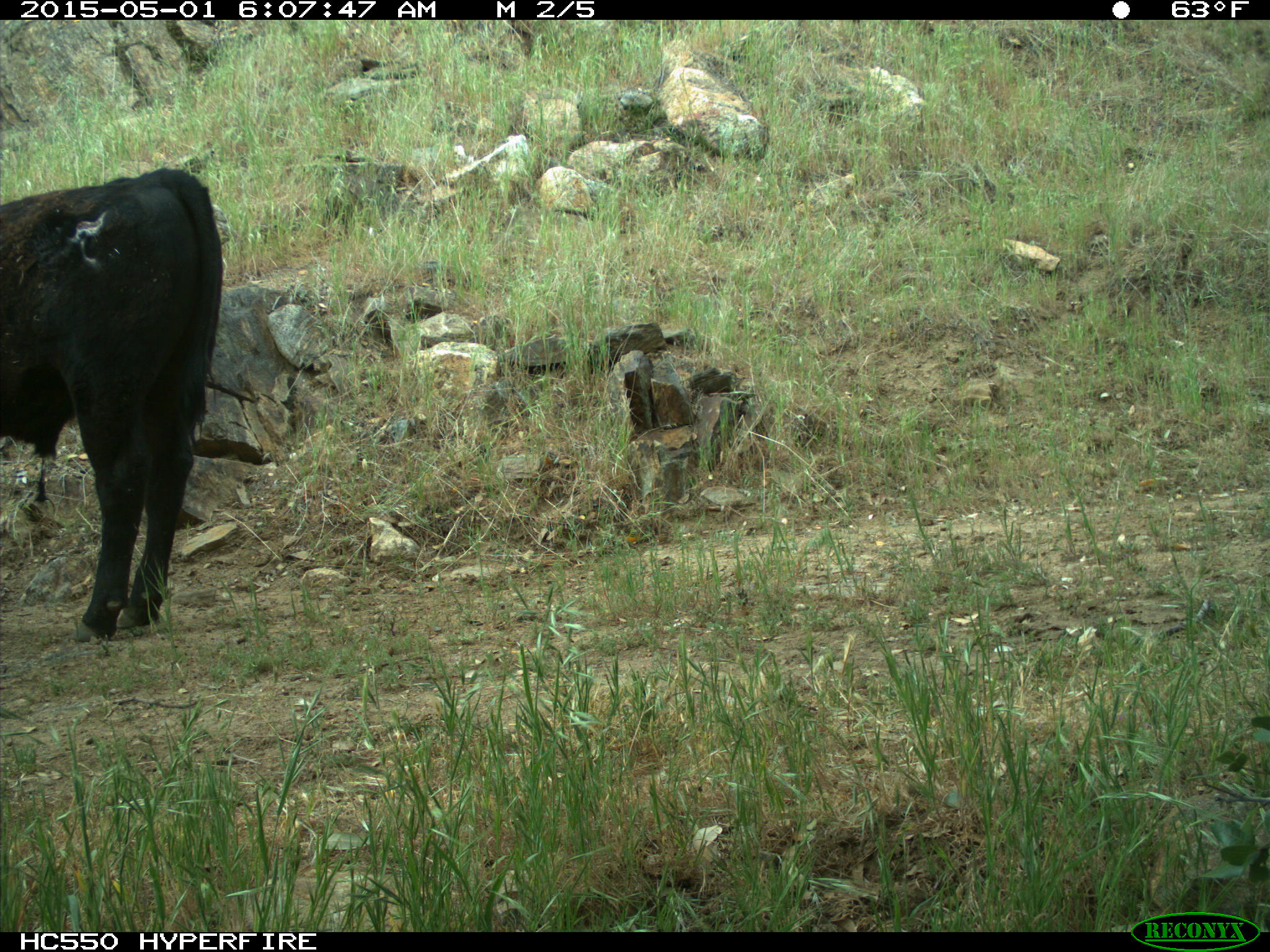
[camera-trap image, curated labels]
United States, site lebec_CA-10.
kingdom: Animalia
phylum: Chordata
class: Mammalia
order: Artiodactyla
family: Bovidae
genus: Bos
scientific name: Bos taurus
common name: domestic cow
Bos taurus (domestic cow).